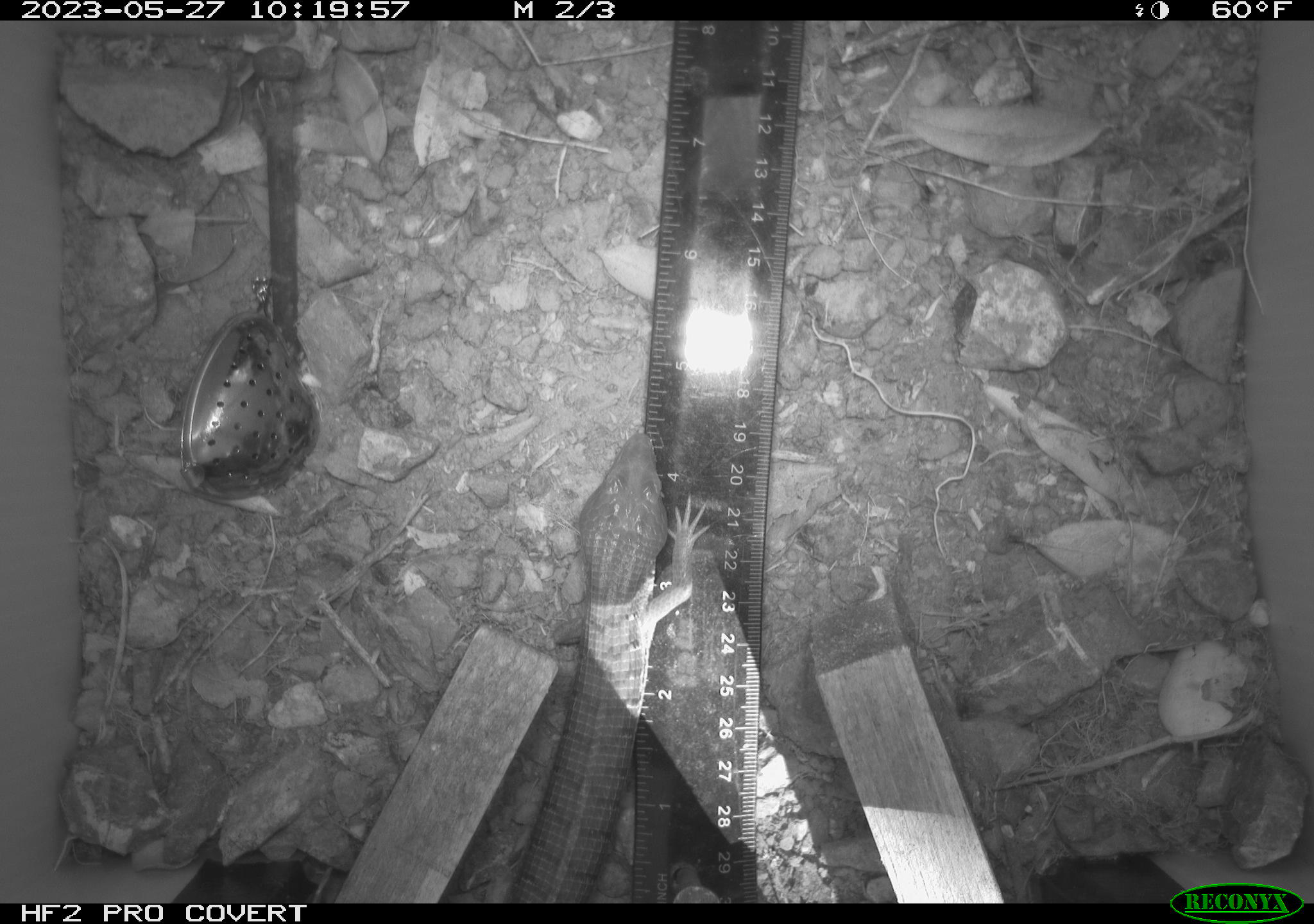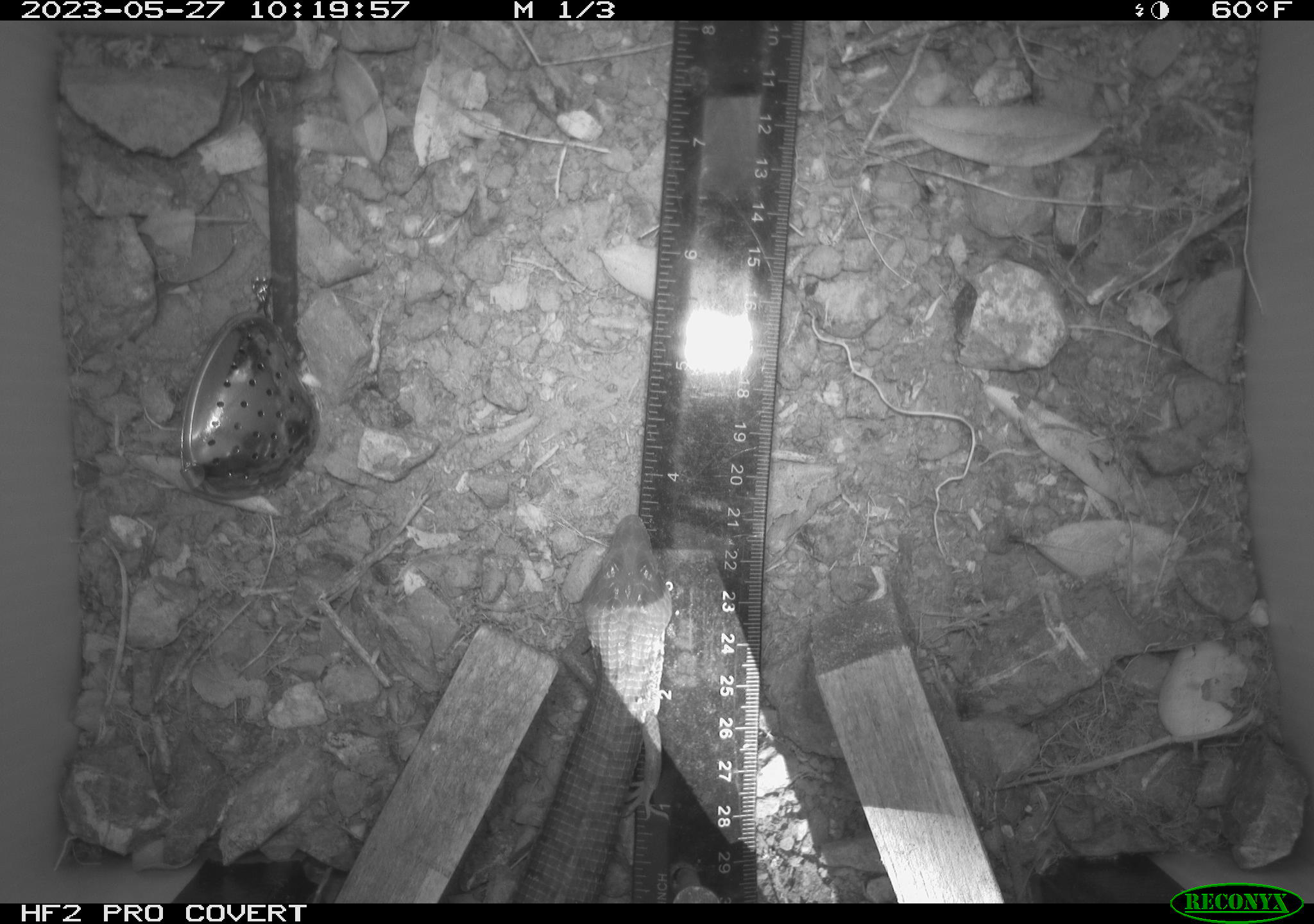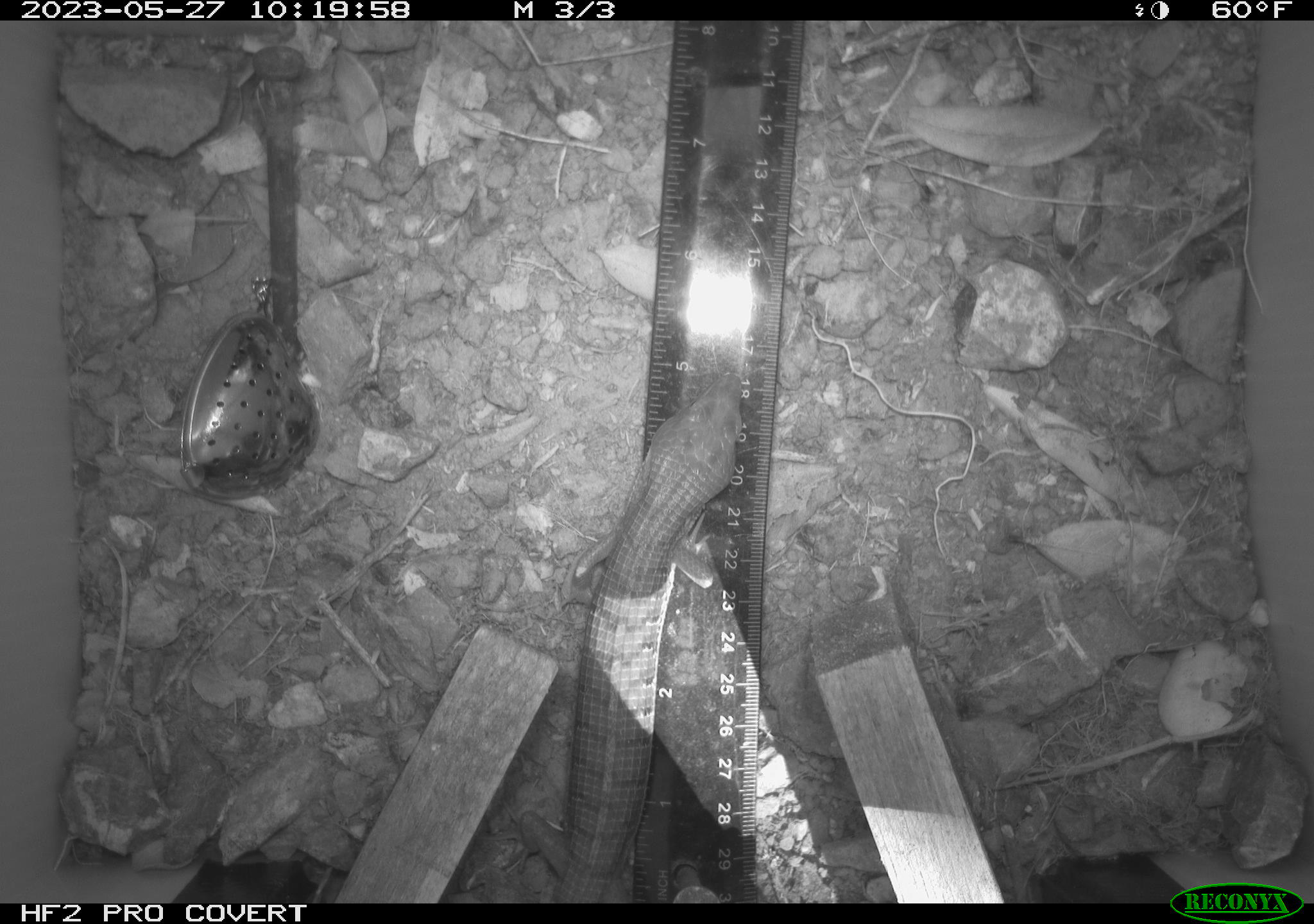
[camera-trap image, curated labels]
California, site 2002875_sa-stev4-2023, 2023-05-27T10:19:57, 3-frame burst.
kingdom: Animalia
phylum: Chordata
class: Reptilia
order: Squamata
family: Anguidae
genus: Elgaria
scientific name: Elgaria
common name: alligator lizards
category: elgaria species